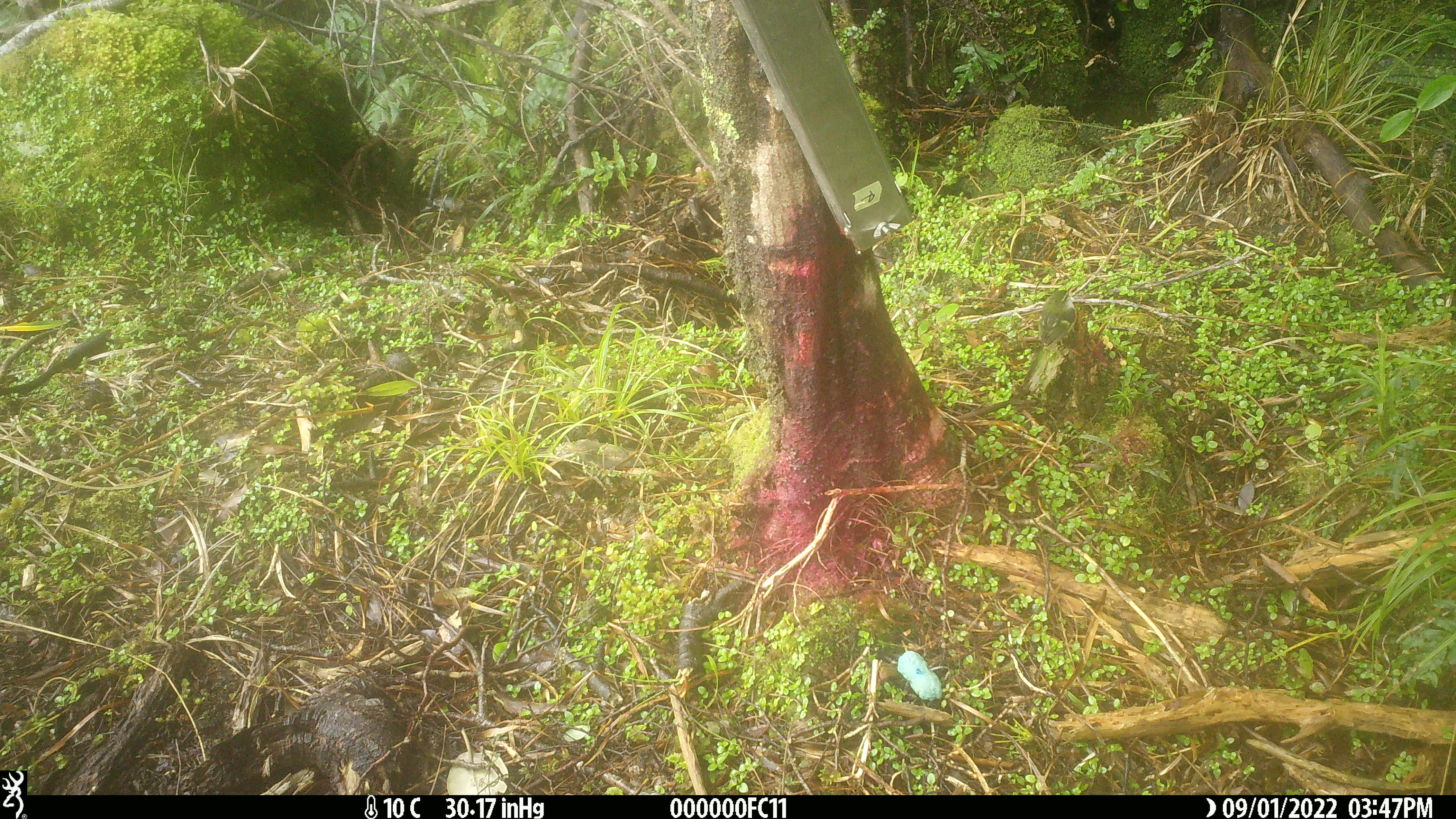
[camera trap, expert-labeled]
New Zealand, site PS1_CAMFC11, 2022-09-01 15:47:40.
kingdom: Animalia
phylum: Chordata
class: Aves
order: Passeriformes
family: Acanthisittidae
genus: Acanthisitta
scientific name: Acanthisitta chloris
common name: rifleman